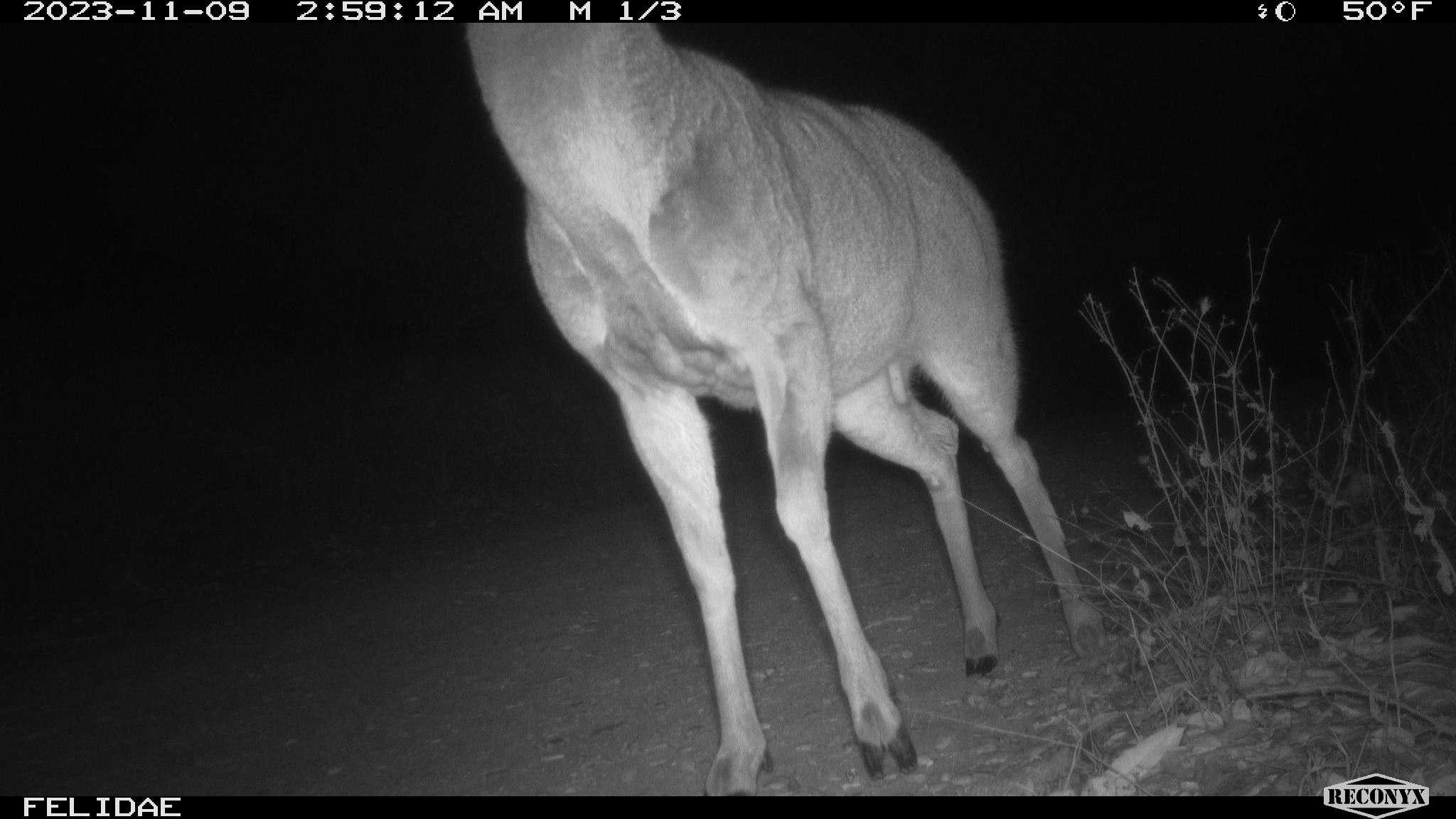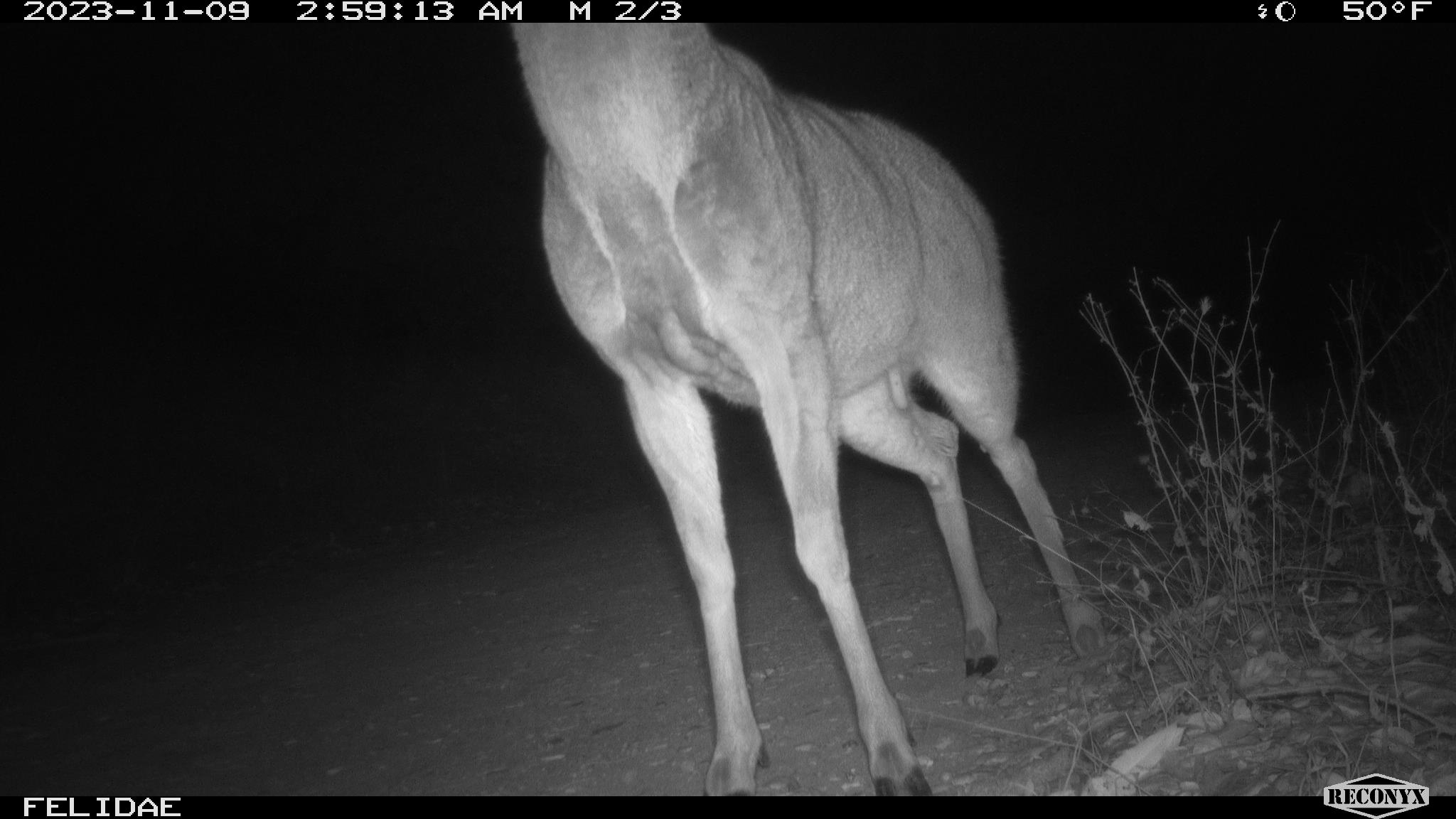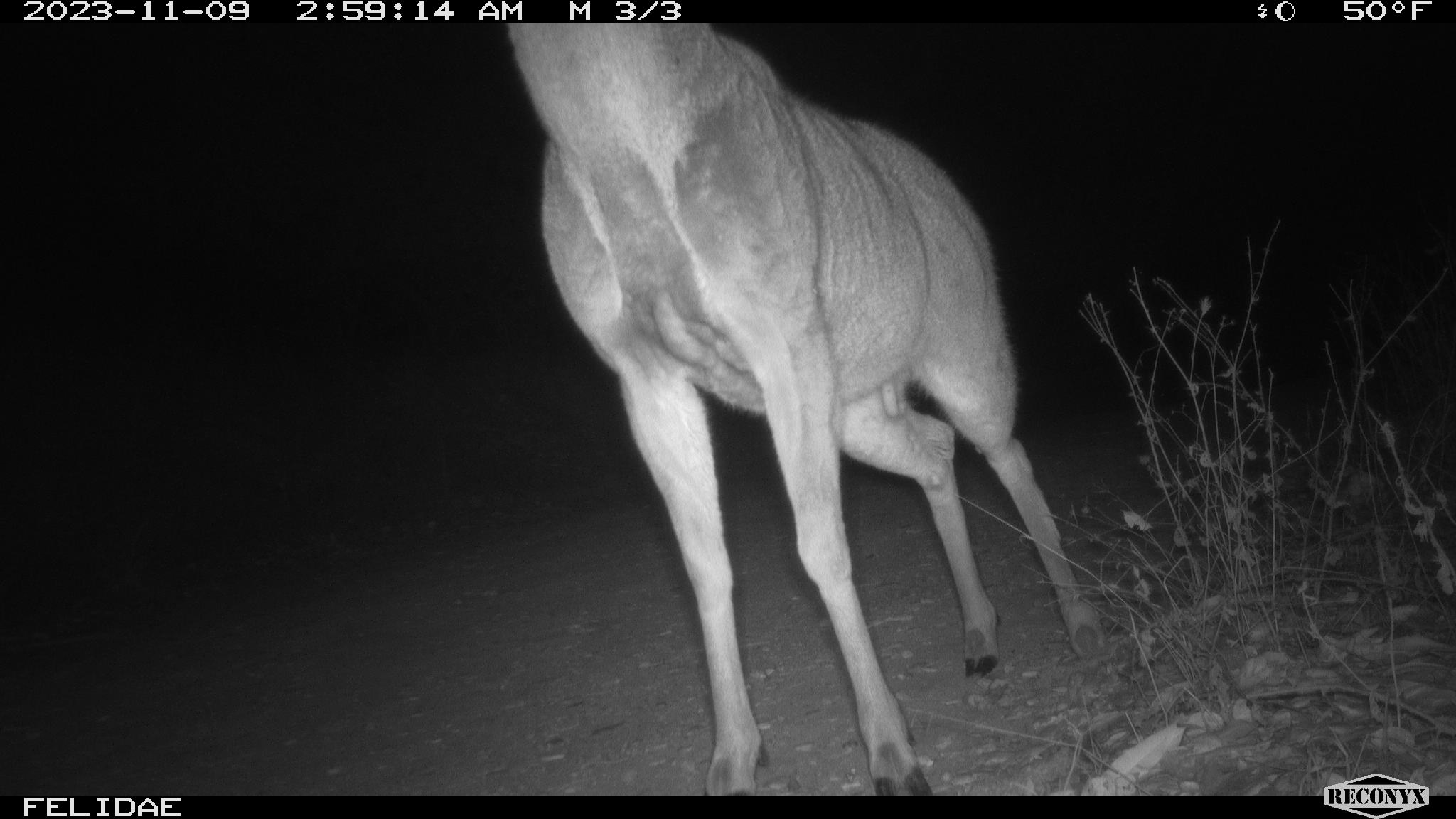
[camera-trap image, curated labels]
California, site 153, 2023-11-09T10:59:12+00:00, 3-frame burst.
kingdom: Animalia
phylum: Chordata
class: Mammalia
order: Artiodactyla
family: Cervidae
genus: Odocoileus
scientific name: Odocoileus hemionus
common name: mule deer